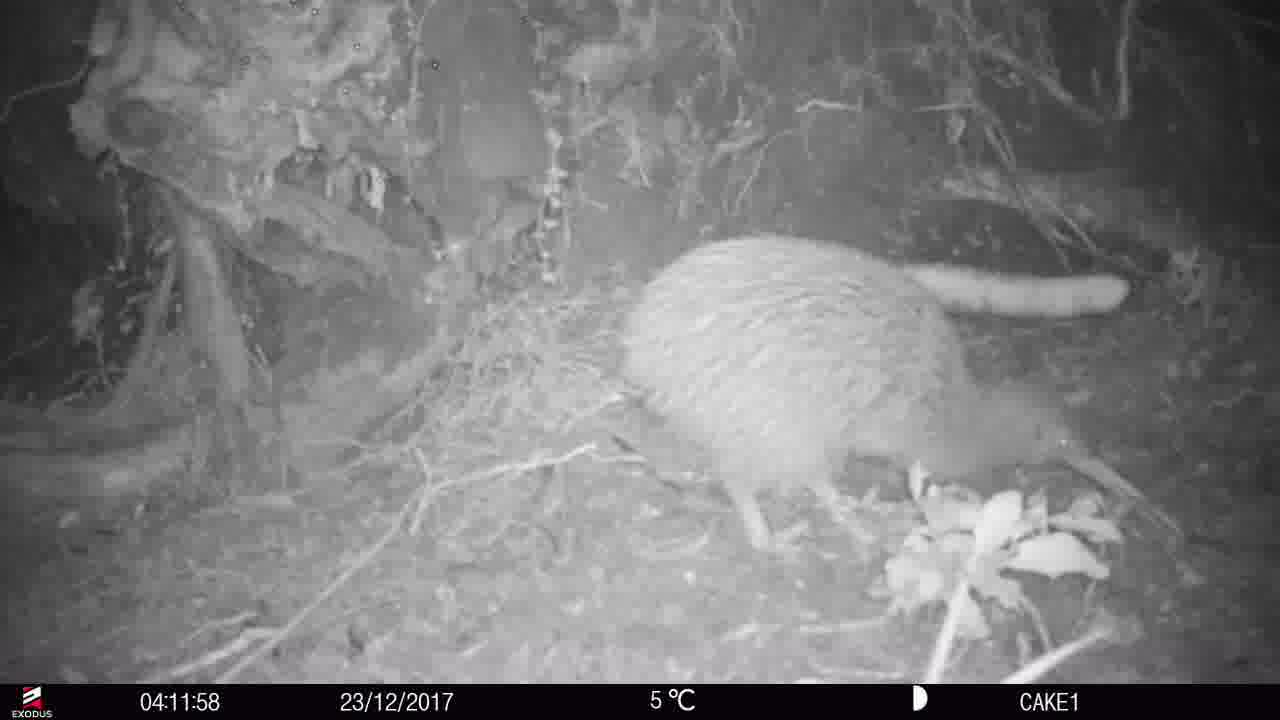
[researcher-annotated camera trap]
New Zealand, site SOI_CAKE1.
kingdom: Animalia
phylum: Chordata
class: Aves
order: Apterygiformes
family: Apterygidae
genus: Apteryx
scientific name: Apteryx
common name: kiwi